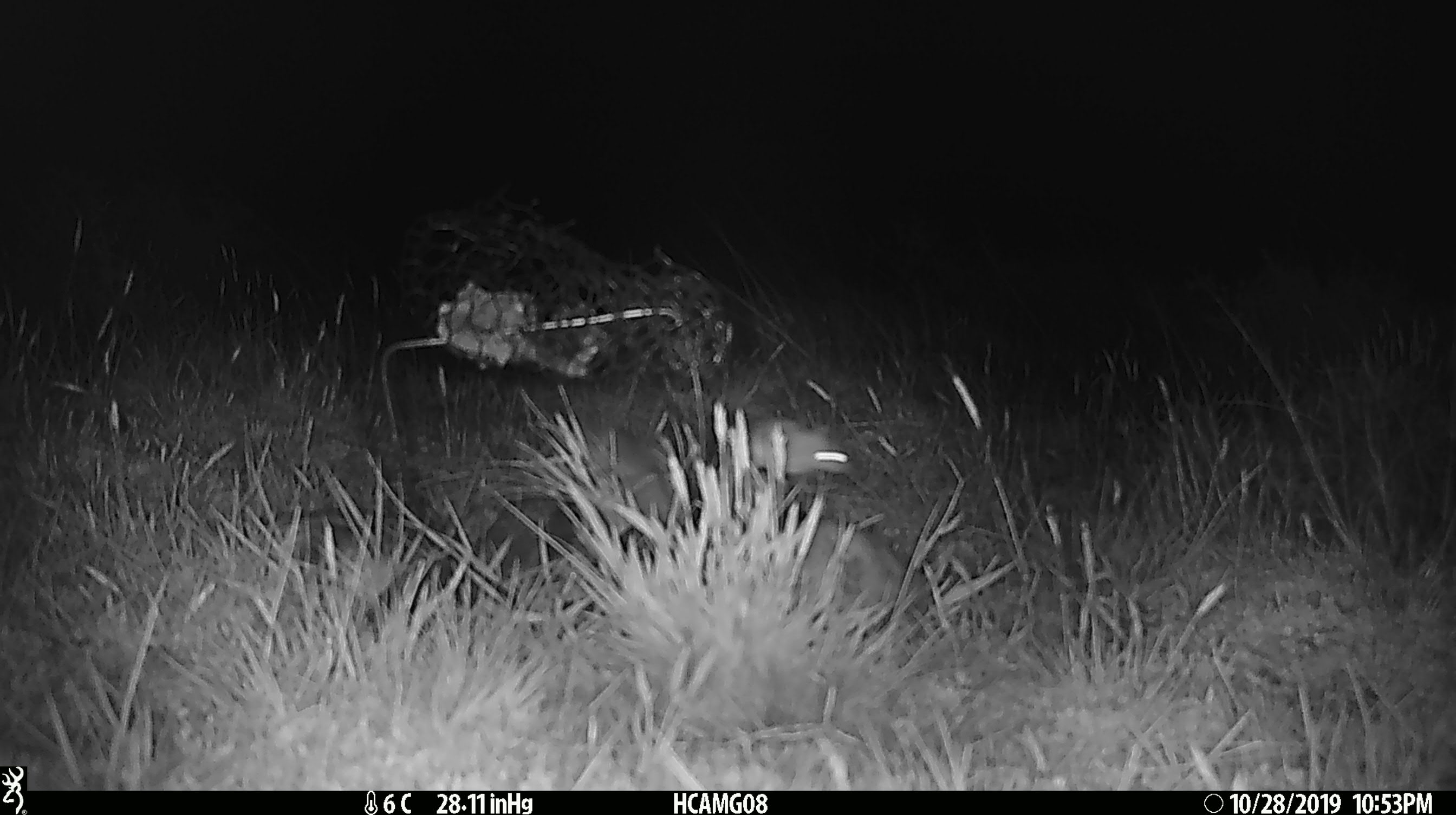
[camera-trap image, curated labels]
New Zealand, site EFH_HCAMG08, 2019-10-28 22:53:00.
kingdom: Animalia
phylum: Chordata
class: Mammalia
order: Rodentia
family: Muridae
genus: Mus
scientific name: Mus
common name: mouse